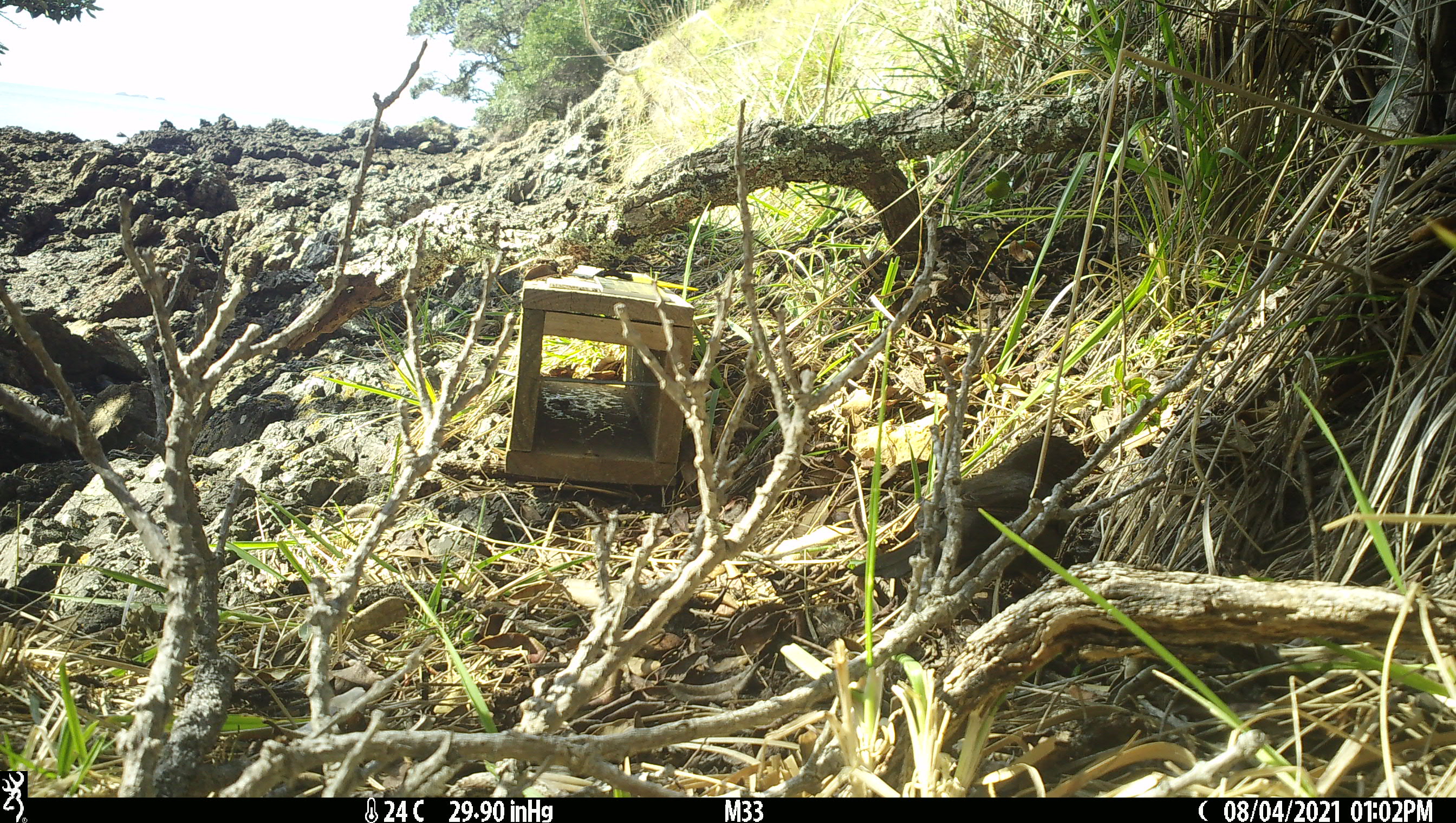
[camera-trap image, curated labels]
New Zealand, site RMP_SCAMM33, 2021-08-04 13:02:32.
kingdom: Animalia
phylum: Chordata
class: Aves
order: Passeriformes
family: Turdidae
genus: Turdus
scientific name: Turdus merula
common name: eurasian blackbird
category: blackbird